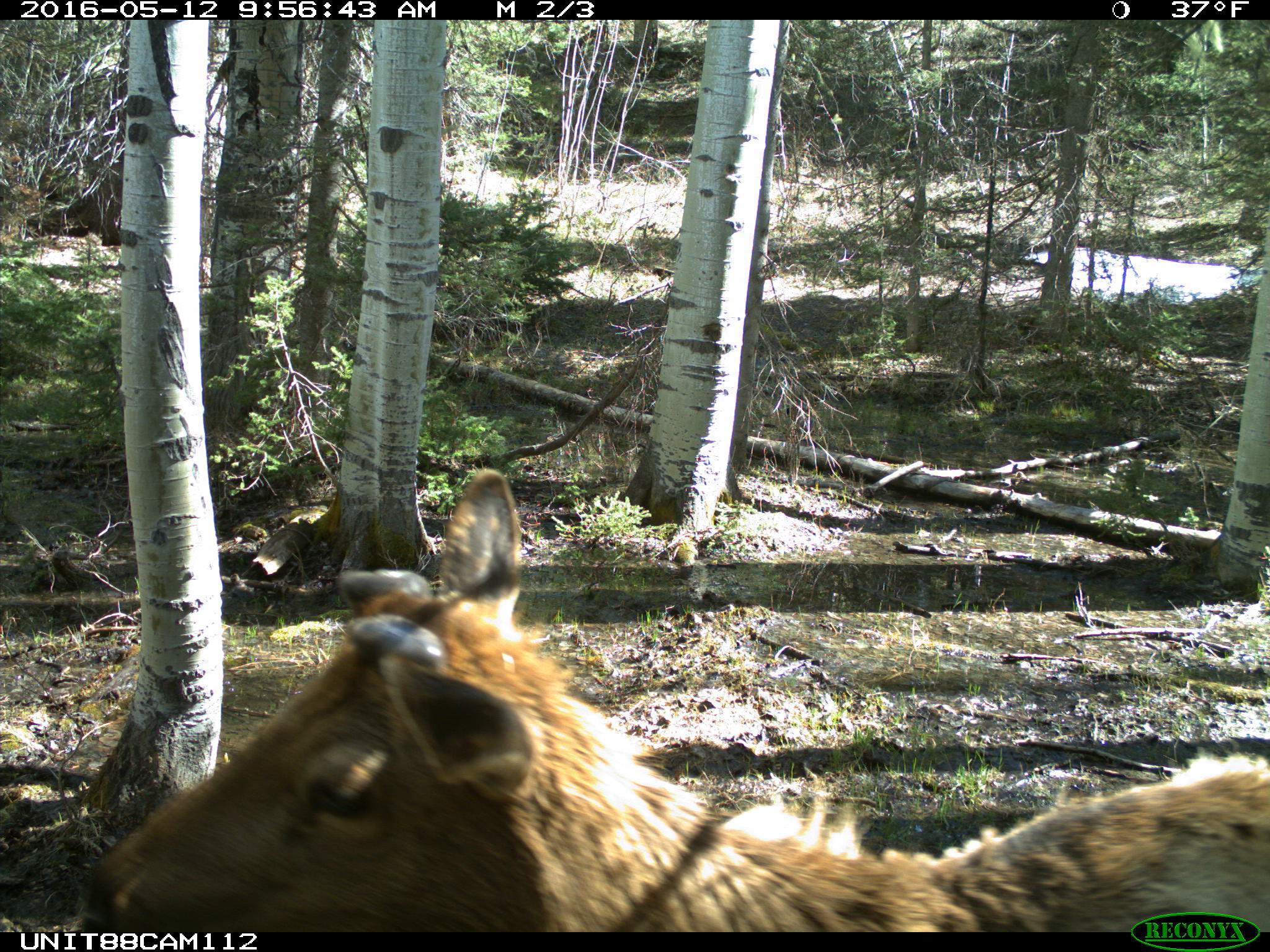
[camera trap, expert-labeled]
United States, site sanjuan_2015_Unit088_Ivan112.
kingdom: Animalia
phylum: Chordata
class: Mammalia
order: Artiodactyla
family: Cervidae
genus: Cervus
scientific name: Cervus elaphus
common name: red deer